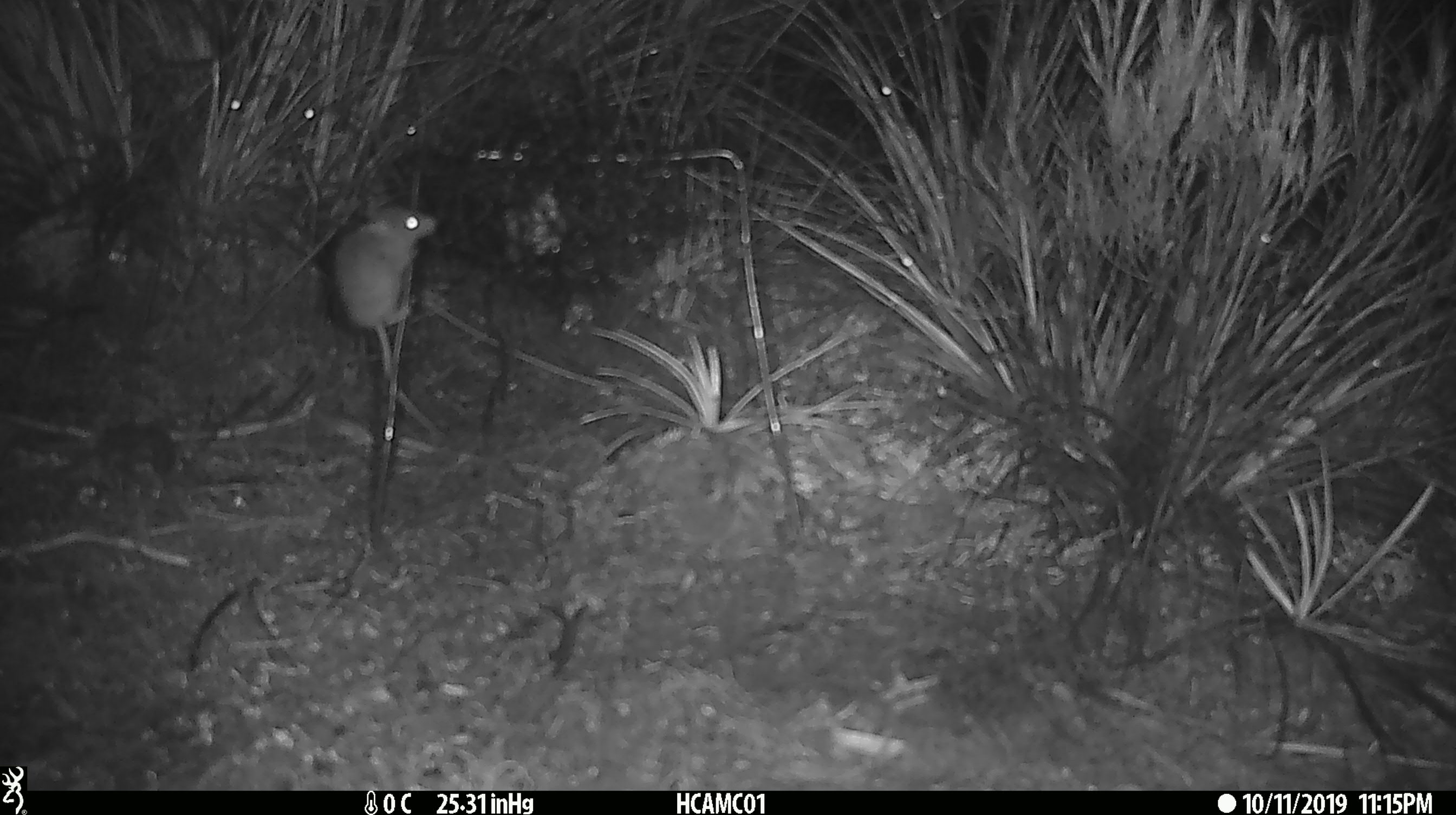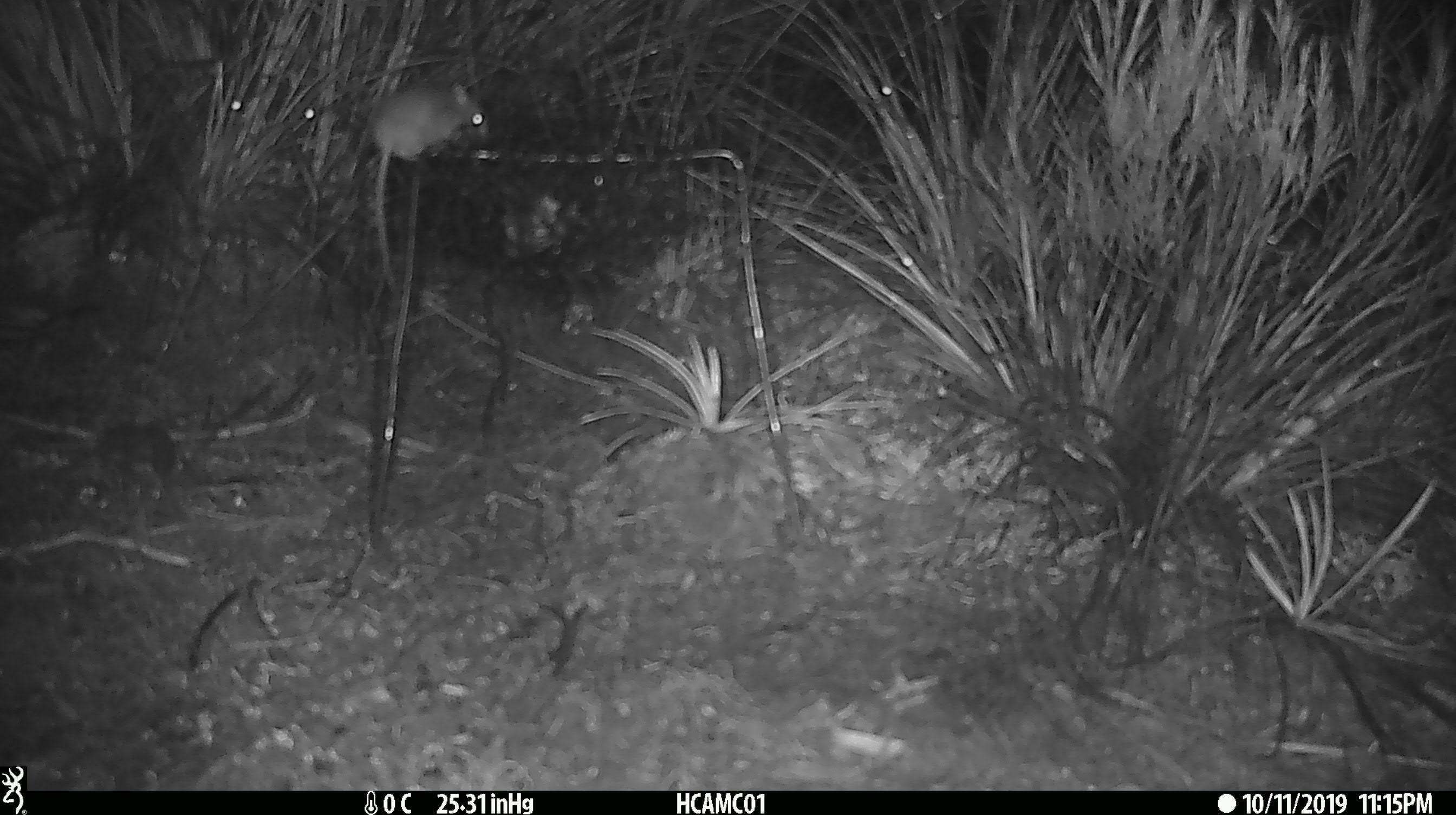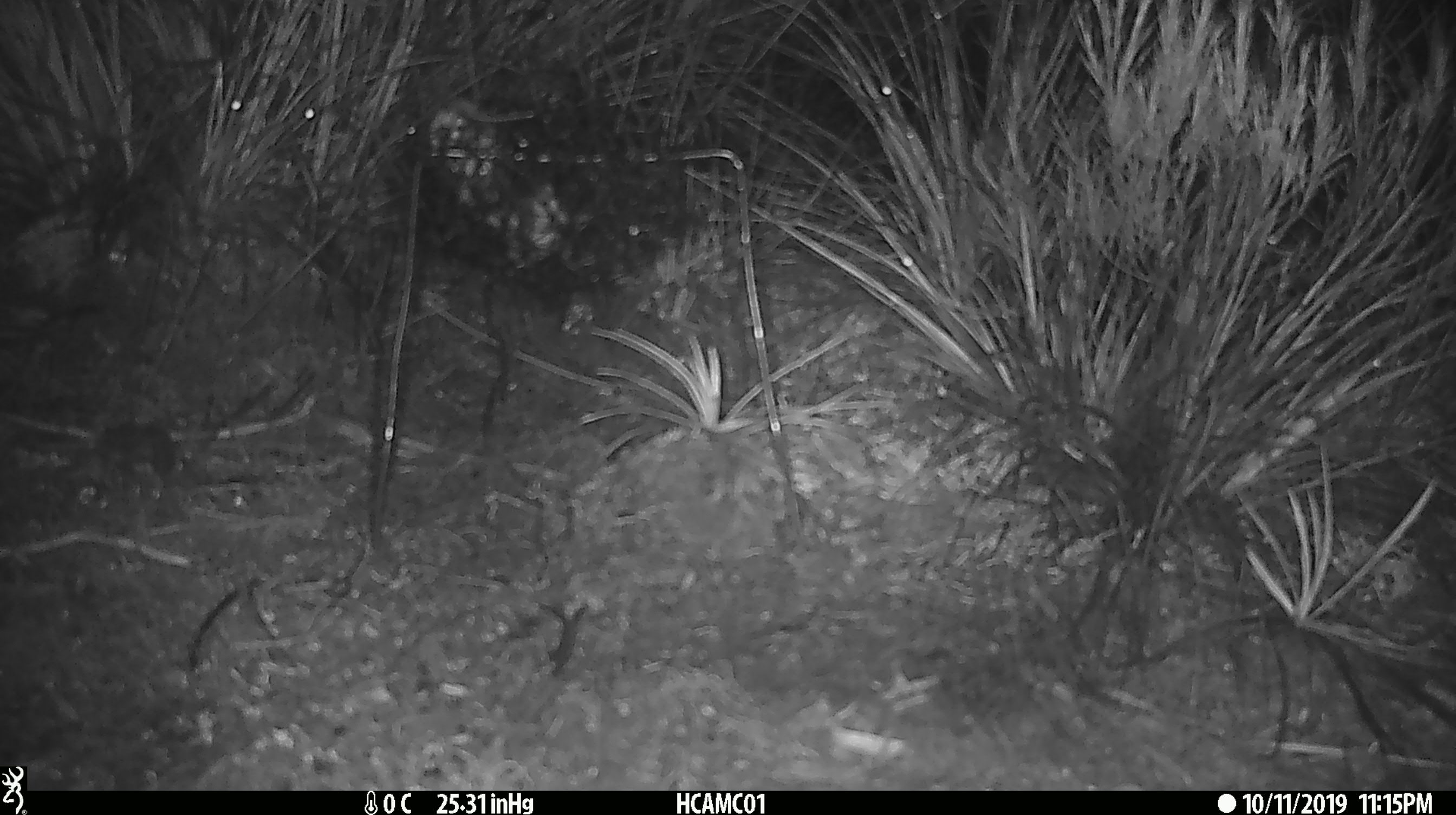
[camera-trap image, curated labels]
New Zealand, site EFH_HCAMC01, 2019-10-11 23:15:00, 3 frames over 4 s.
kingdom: Animalia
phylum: Chordata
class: Mammalia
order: Rodentia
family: Muridae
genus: Mus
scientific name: Mus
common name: mouse